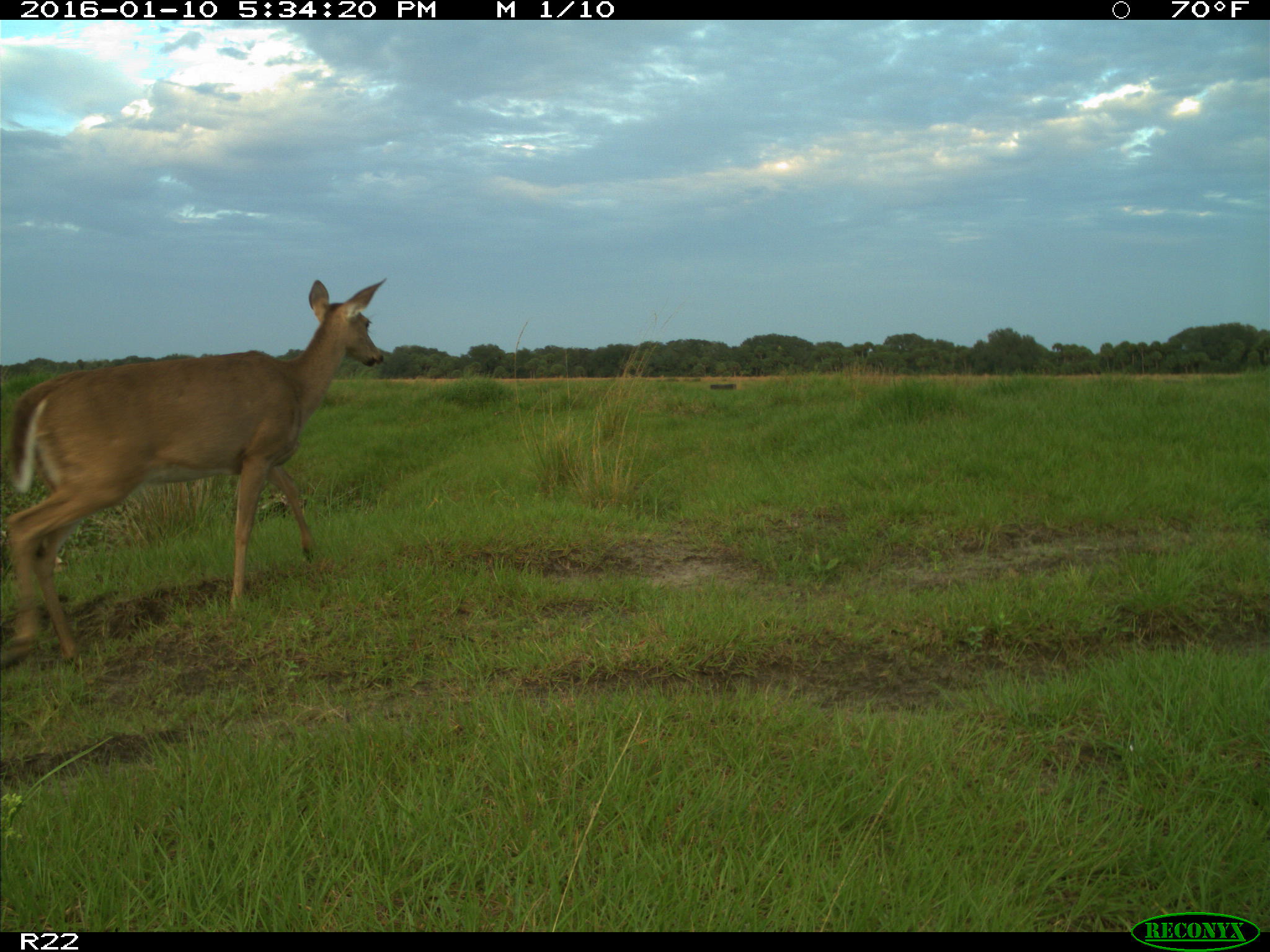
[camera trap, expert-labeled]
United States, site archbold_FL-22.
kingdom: Animalia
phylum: Chordata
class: Mammalia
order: Artiodactyla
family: Cervidae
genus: Odocoileus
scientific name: Odocoileus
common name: deer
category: unidentified deer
Unidentified deer (deer) (Odocoileus).